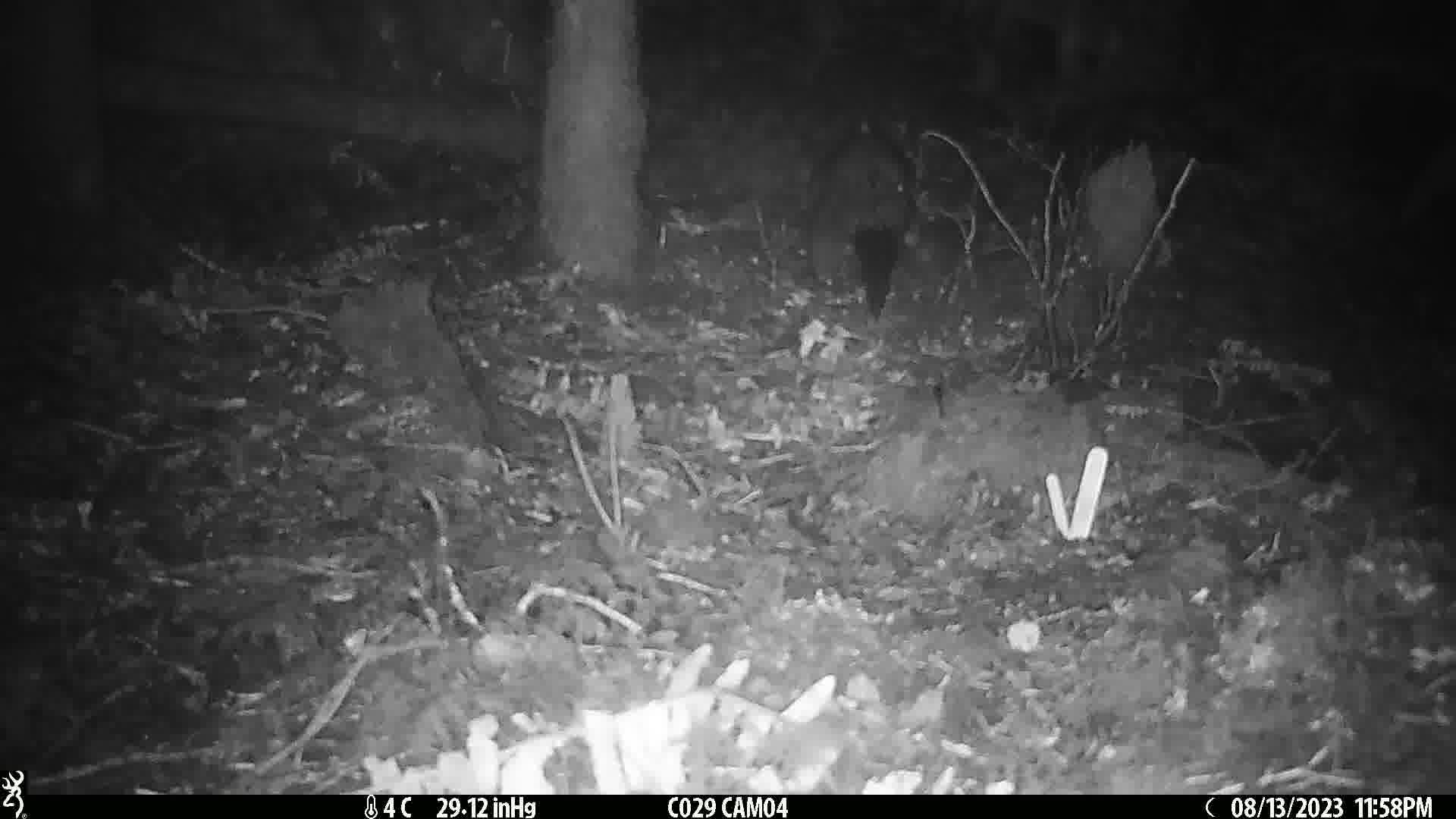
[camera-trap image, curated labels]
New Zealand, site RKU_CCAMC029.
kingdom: Animalia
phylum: Chordata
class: Mammalia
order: Diprotodontia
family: Phalangeridae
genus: Trichosurus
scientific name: Trichosurus vulpecula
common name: common brushtail possum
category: possum